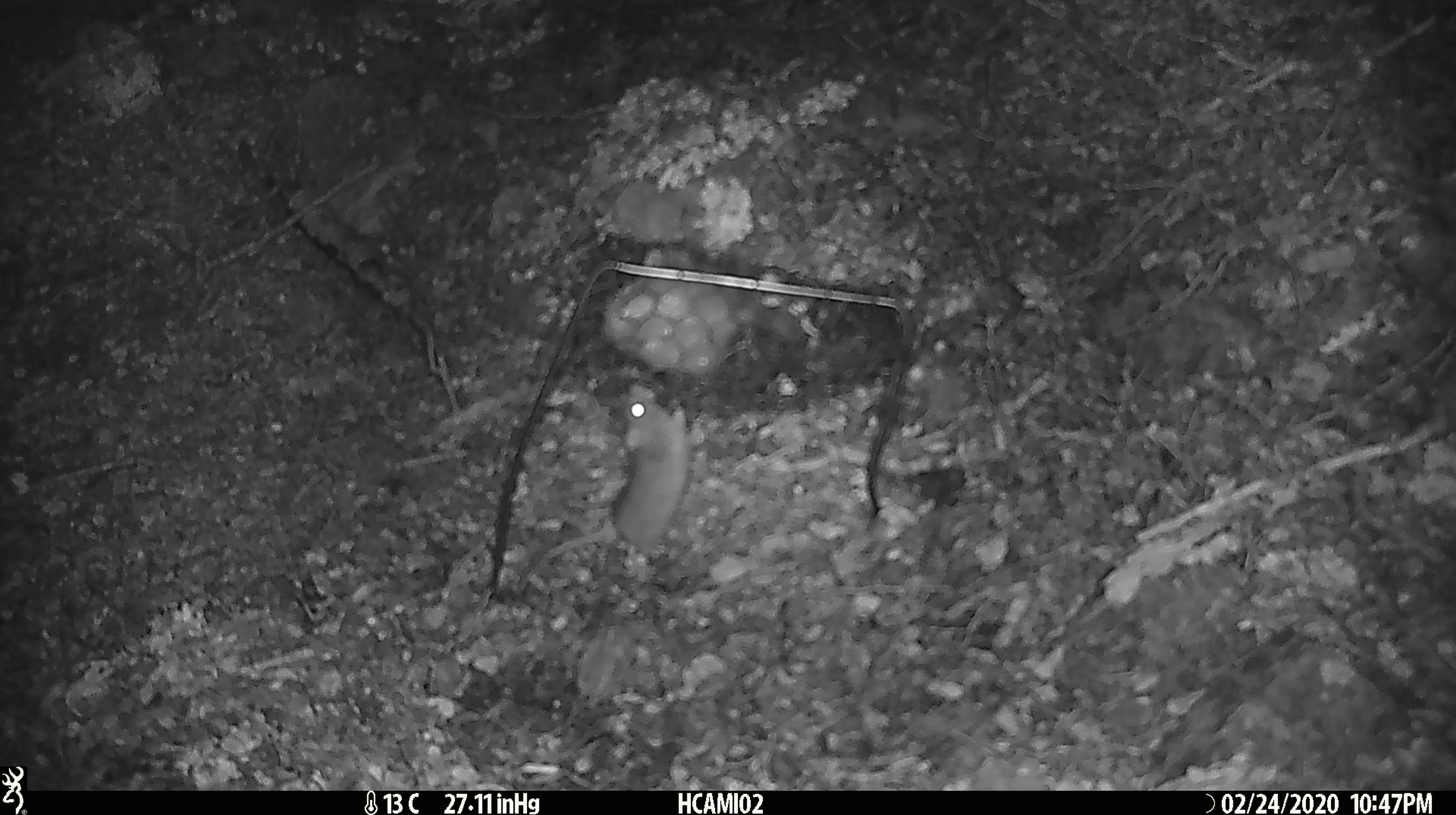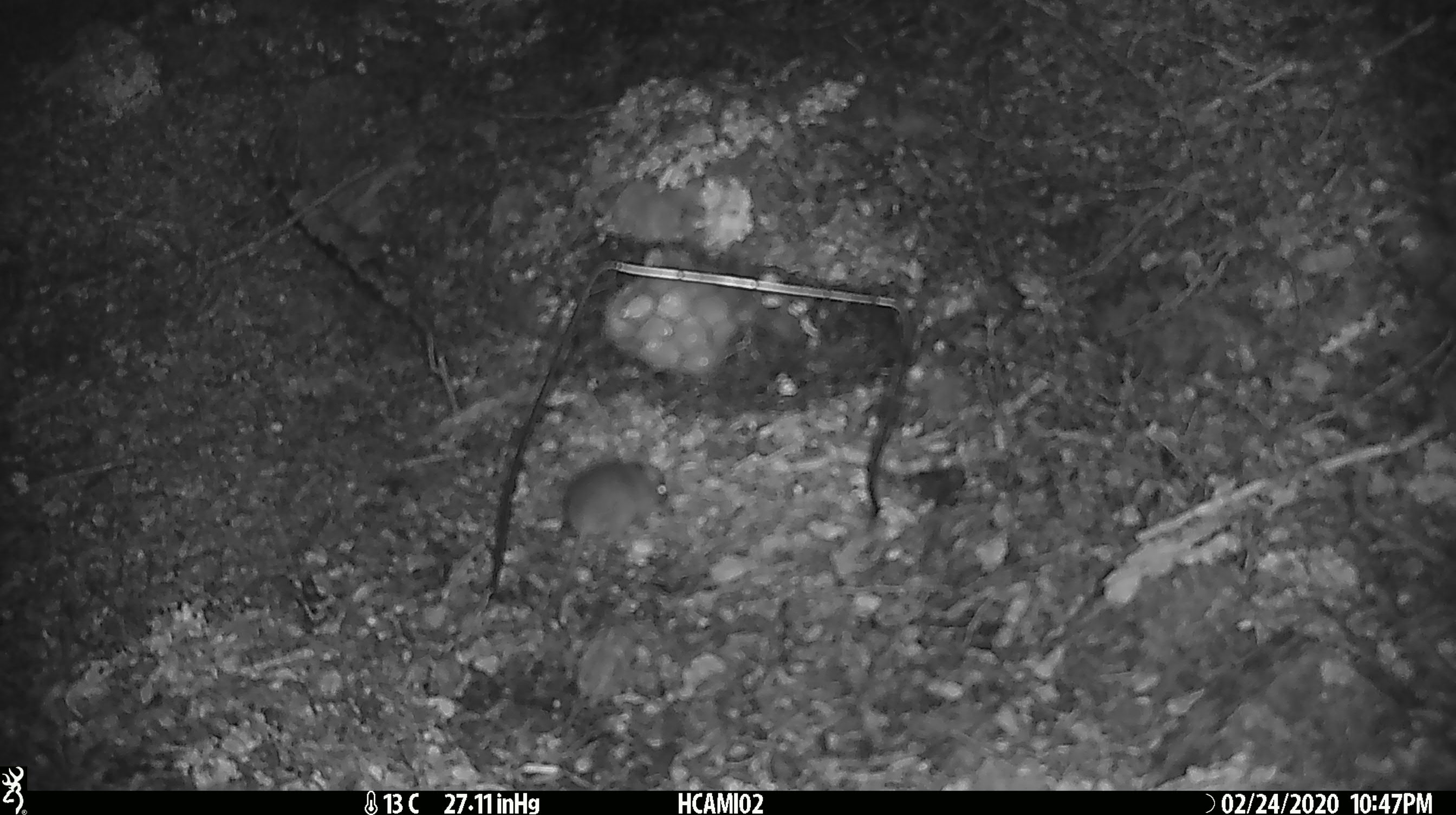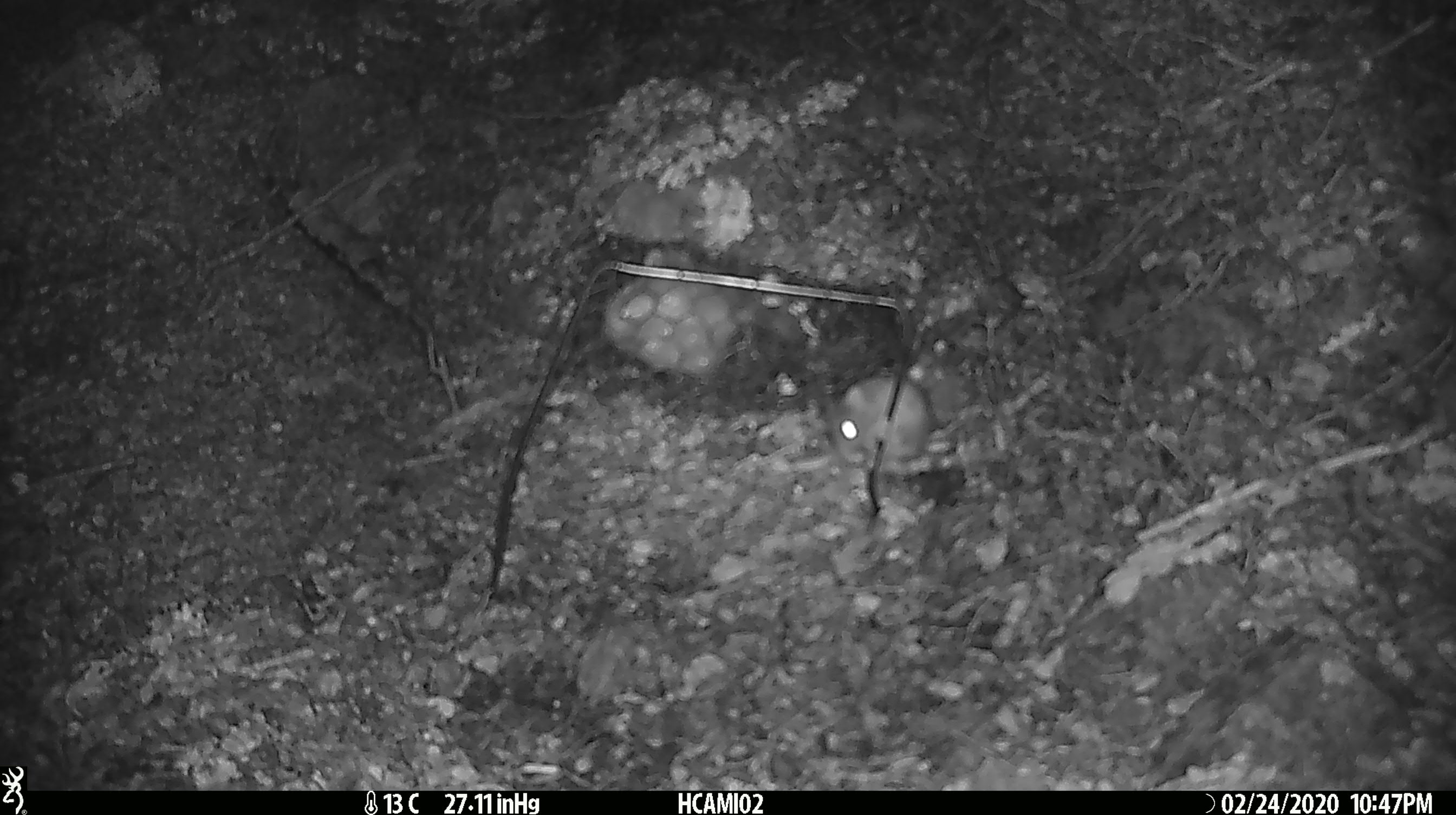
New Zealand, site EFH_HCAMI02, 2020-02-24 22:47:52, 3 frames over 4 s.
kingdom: Animalia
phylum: Chordata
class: Mammalia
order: Rodentia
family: Muridae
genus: Mus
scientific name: Mus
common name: mouse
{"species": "mouse (Mus)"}